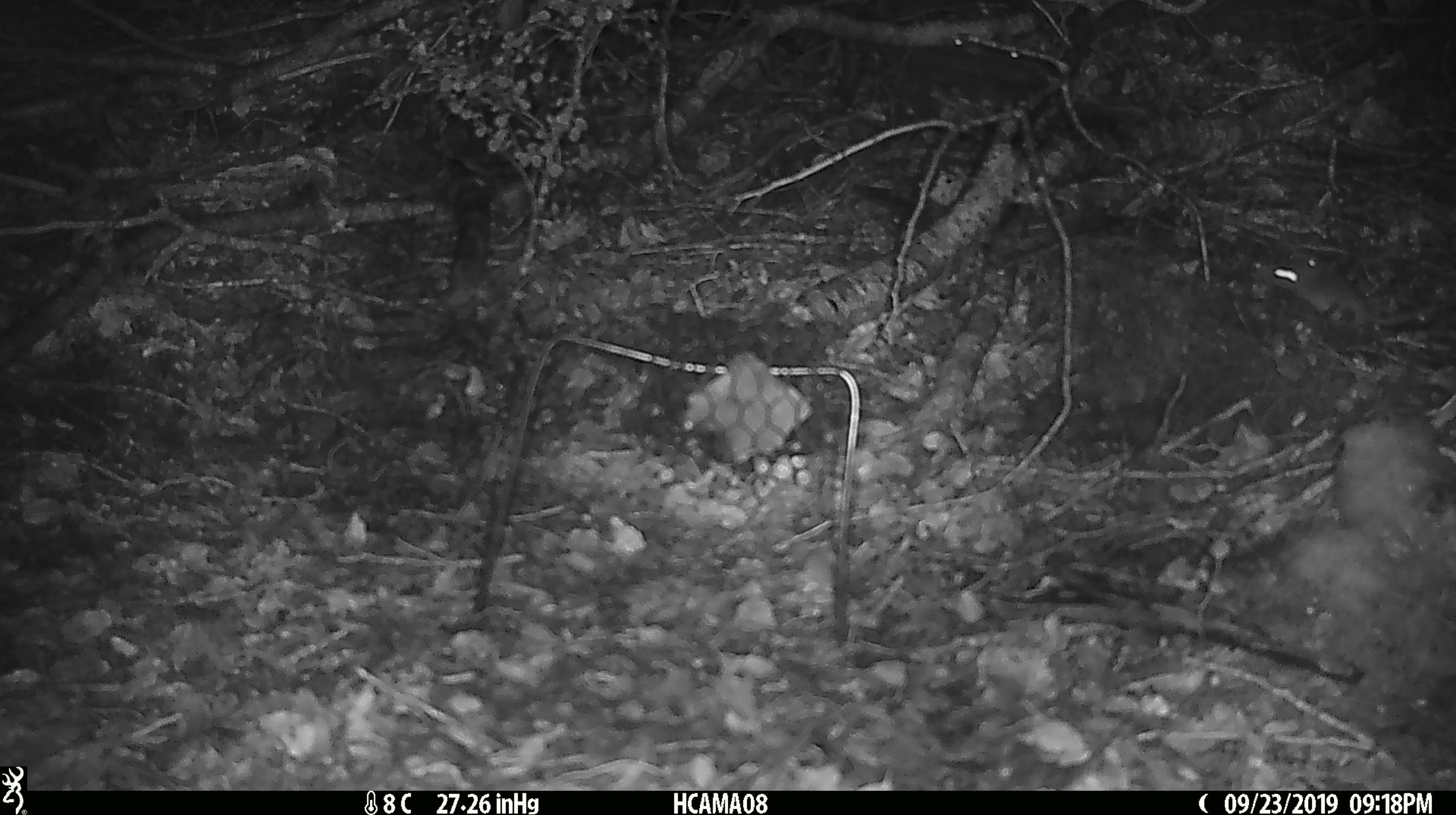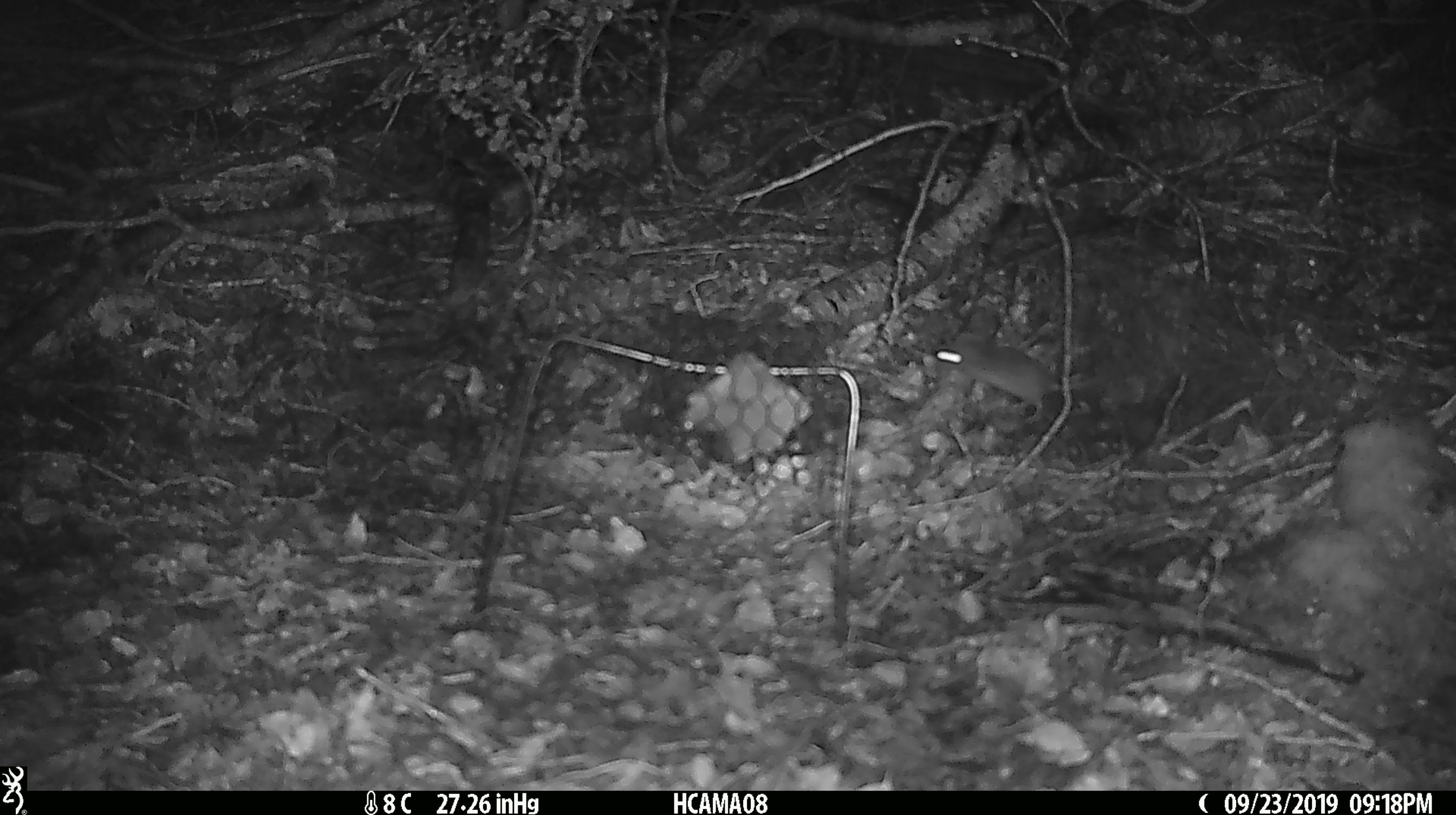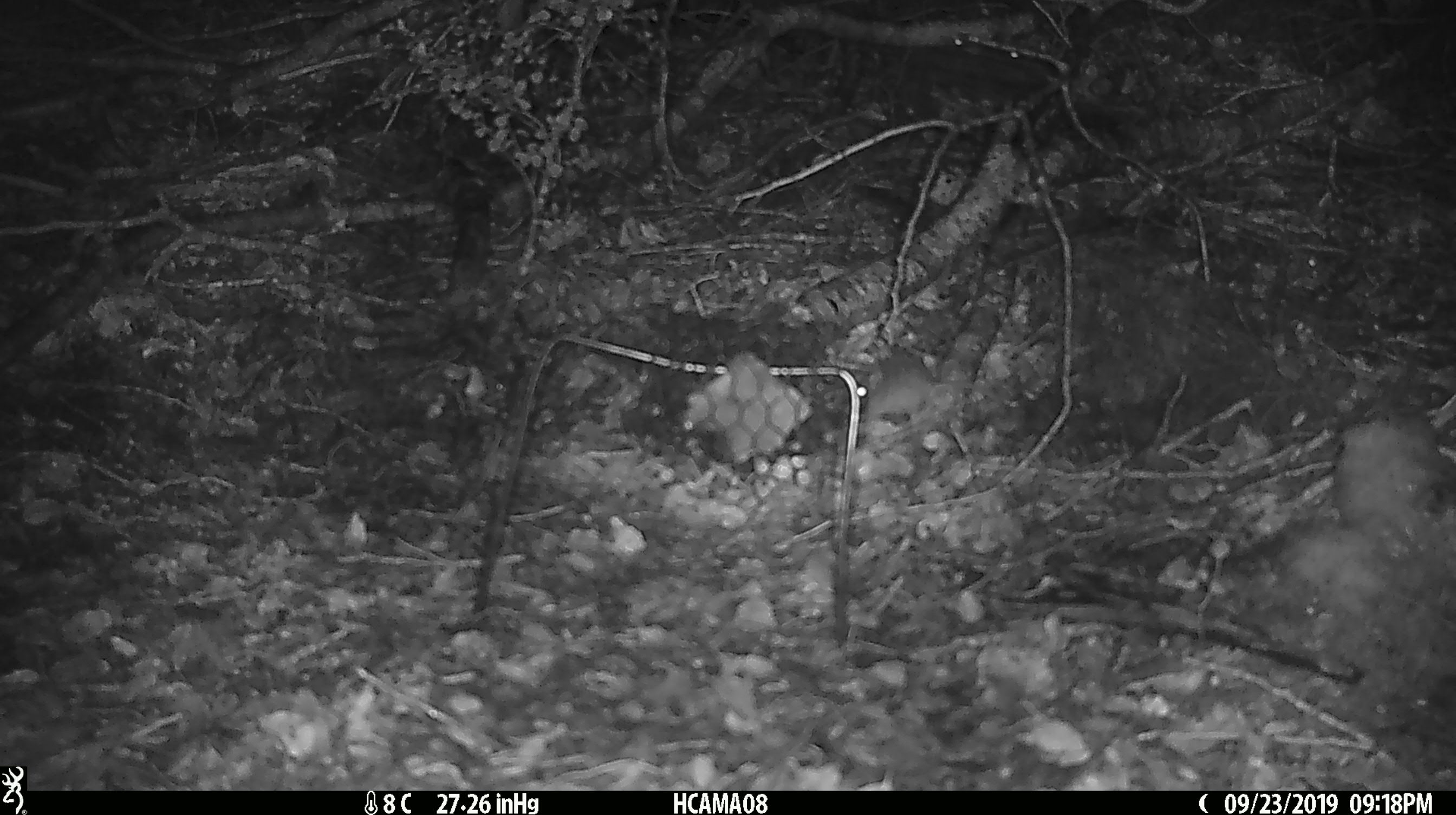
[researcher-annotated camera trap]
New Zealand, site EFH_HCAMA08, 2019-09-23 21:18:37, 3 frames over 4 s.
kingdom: Animalia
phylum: Chordata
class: Mammalia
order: Rodentia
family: Muridae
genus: Mus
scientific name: Mus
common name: mouse